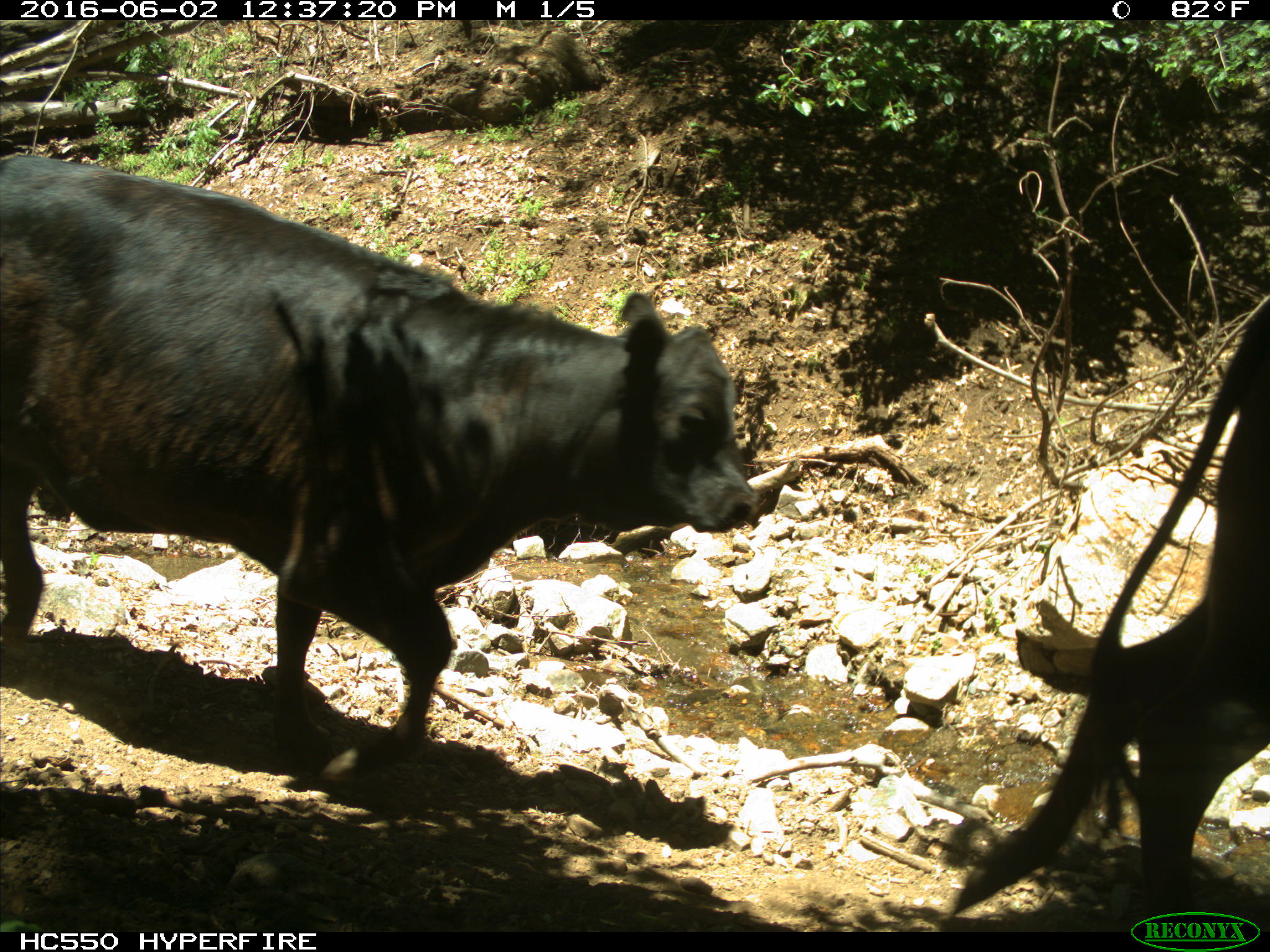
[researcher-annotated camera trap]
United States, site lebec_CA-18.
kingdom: Animalia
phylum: Chordata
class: Mammalia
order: Artiodactyla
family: Bovidae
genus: Bos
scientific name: Bos taurus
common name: domestic cow